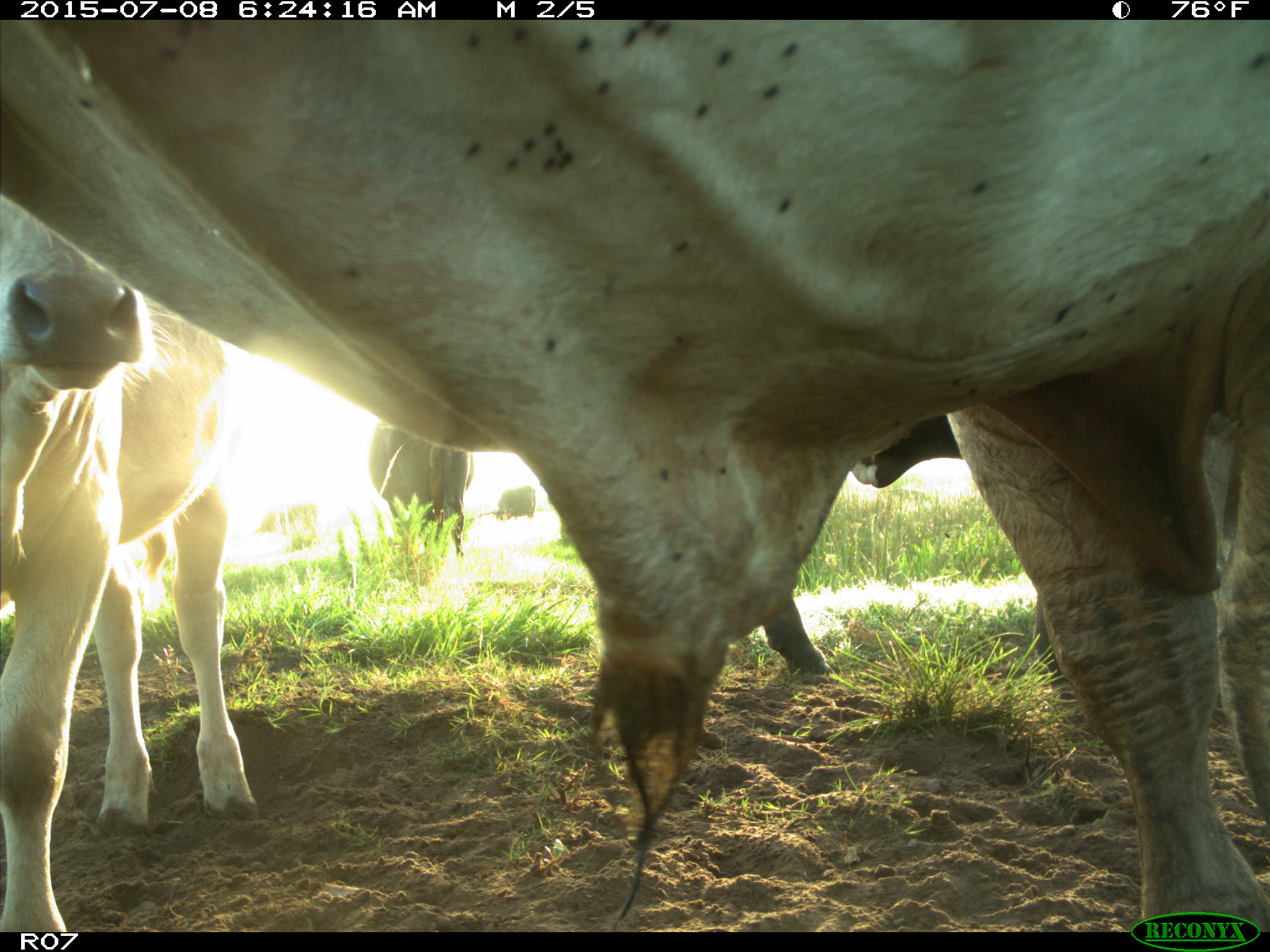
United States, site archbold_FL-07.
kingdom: Animalia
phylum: Chordata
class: Mammalia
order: Artiodactyla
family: Bovidae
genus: Bos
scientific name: Bos taurus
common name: domestic cow